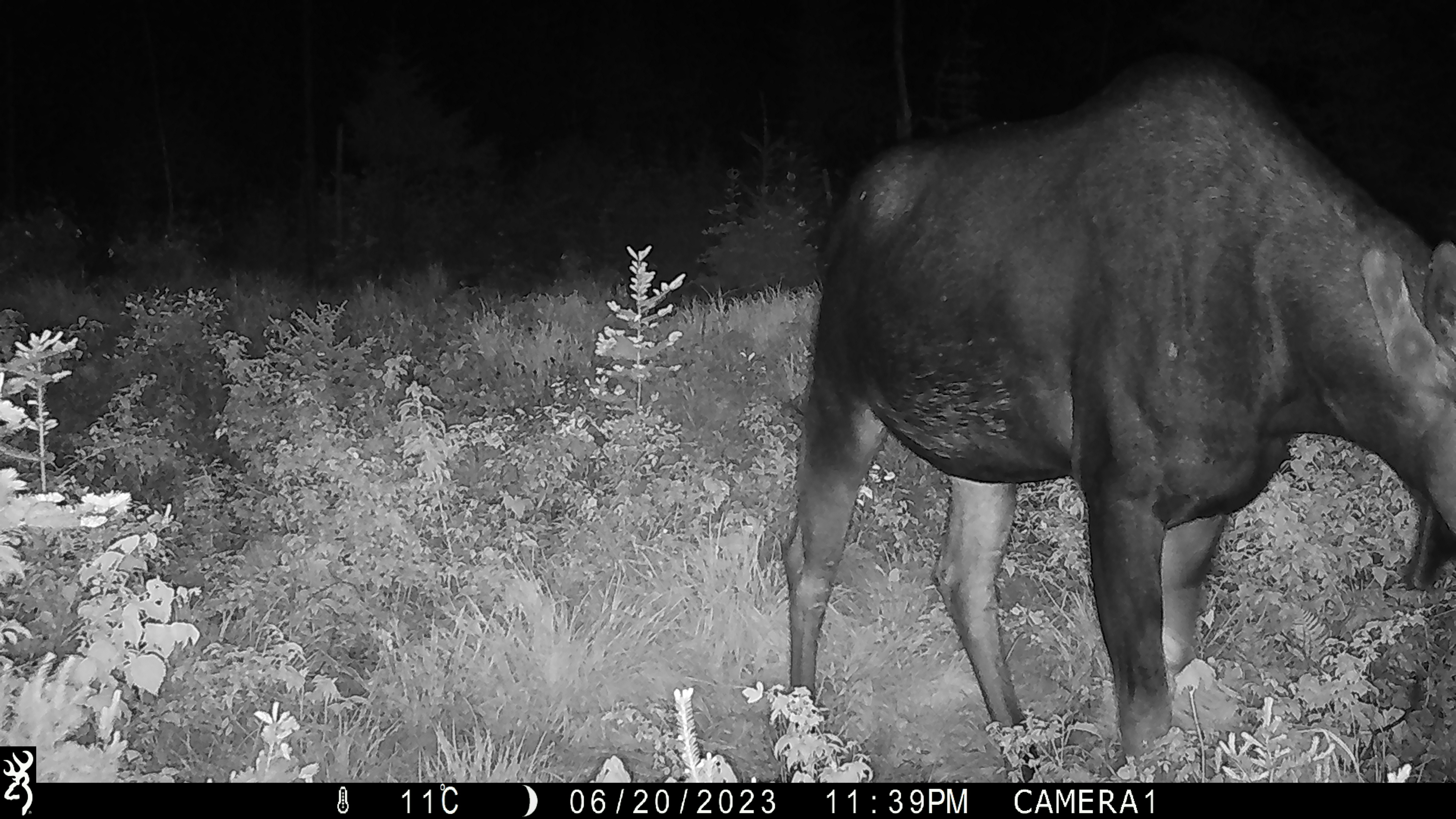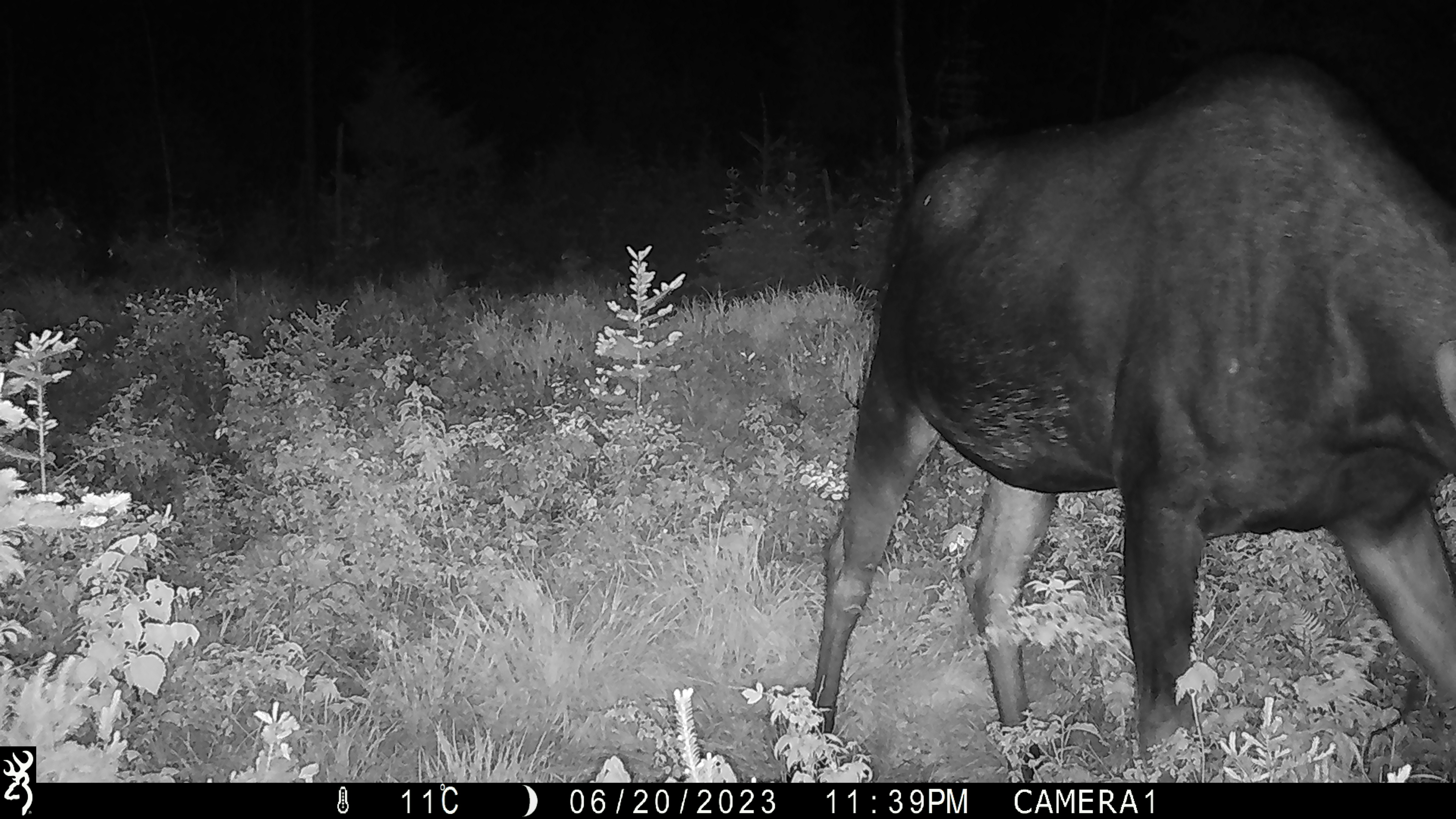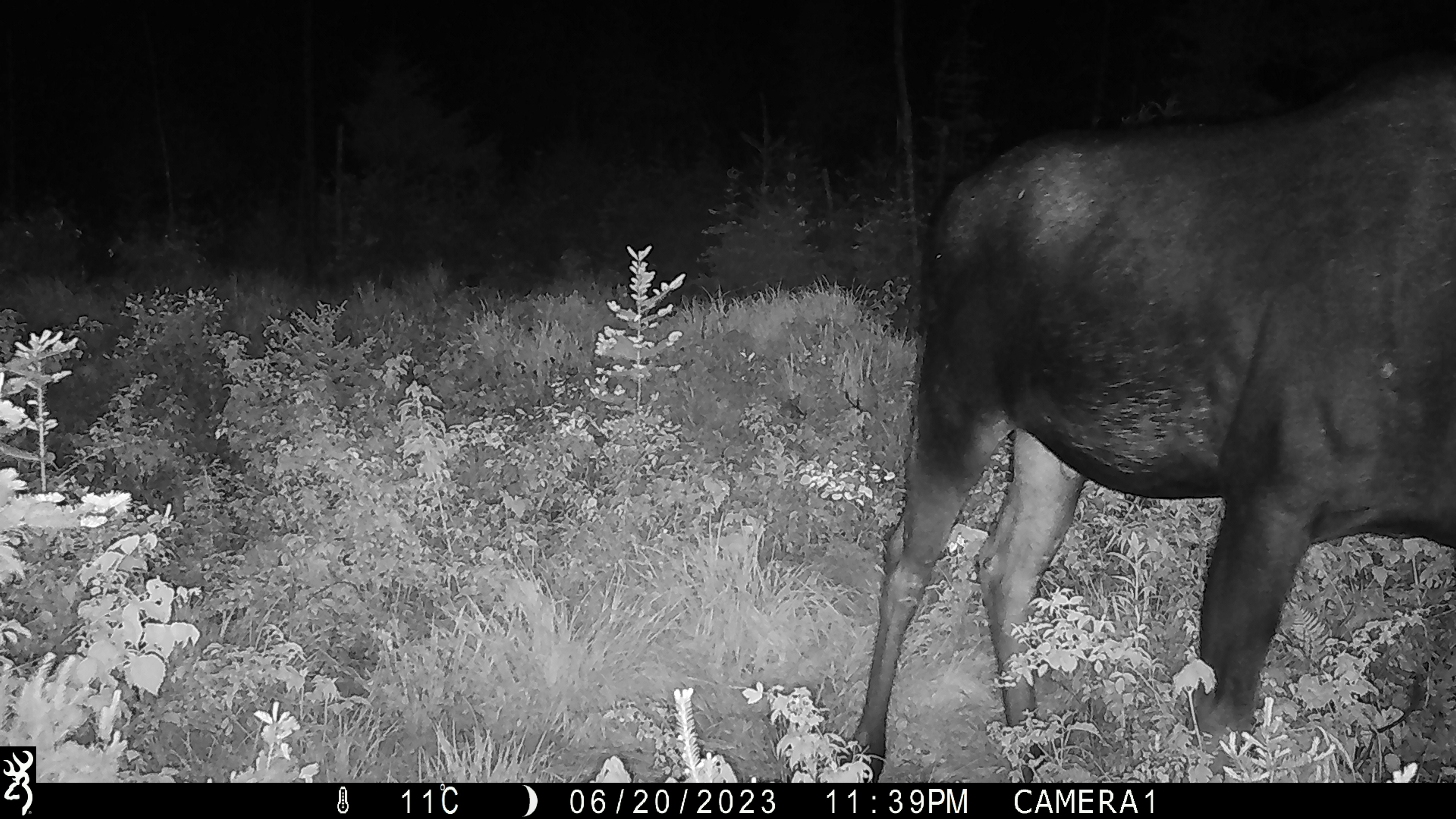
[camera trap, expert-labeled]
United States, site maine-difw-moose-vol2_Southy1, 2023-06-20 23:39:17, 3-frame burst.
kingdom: Animalia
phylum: Chordata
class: Mammalia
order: Artiodactyla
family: Cervidae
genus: Alces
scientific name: Alces alces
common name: moose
Moose (Alces alces).